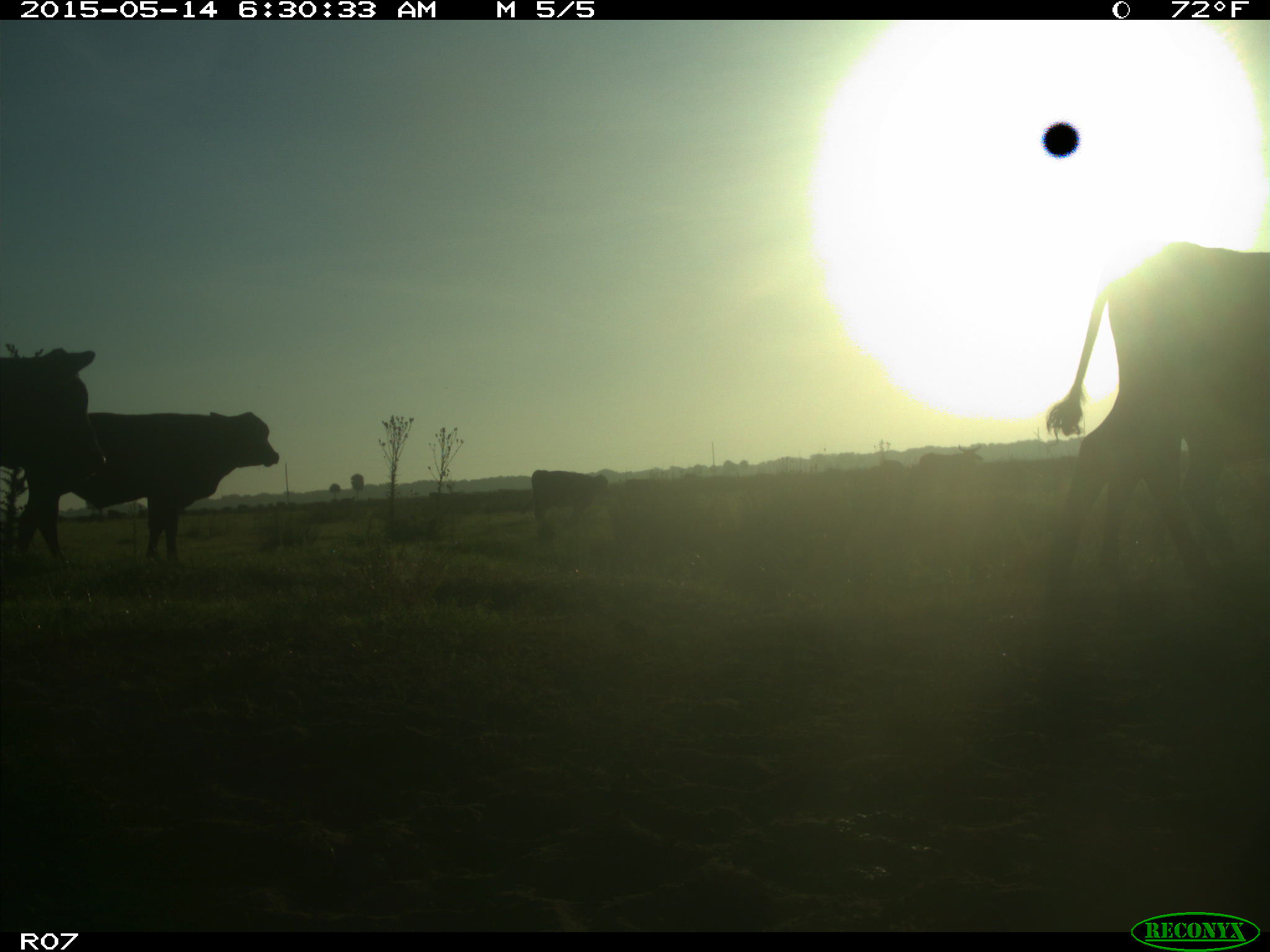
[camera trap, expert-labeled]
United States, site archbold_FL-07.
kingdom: Animalia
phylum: Chordata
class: Mammalia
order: Artiodactyla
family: Bovidae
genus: Bos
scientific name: Bos taurus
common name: domestic cow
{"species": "Bos taurus (domestic cow)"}